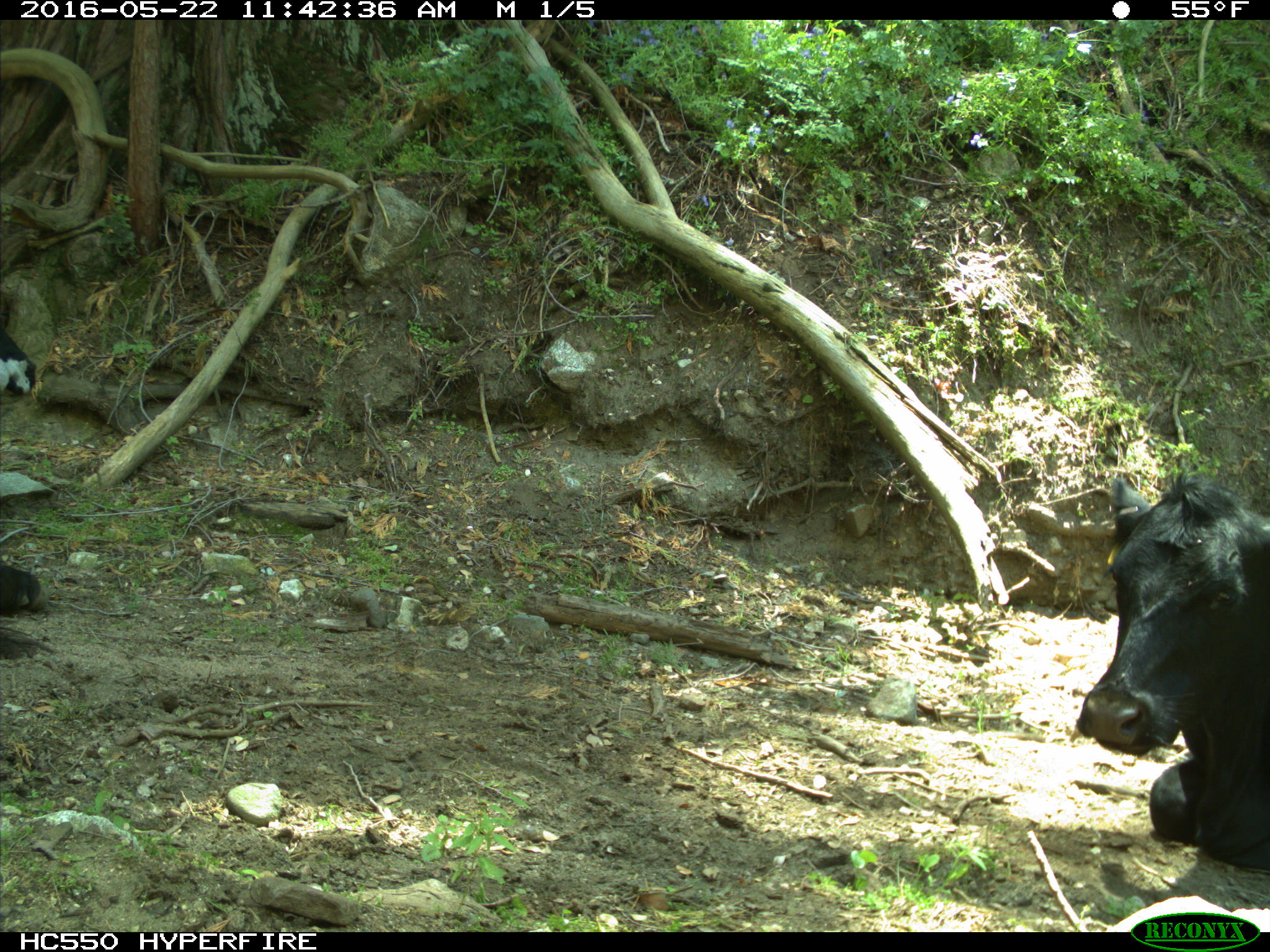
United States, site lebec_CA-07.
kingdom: Animalia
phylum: Chordata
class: Mammalia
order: Artiodactyla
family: Bovidae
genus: Bos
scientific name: Bos taurus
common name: domestic cow